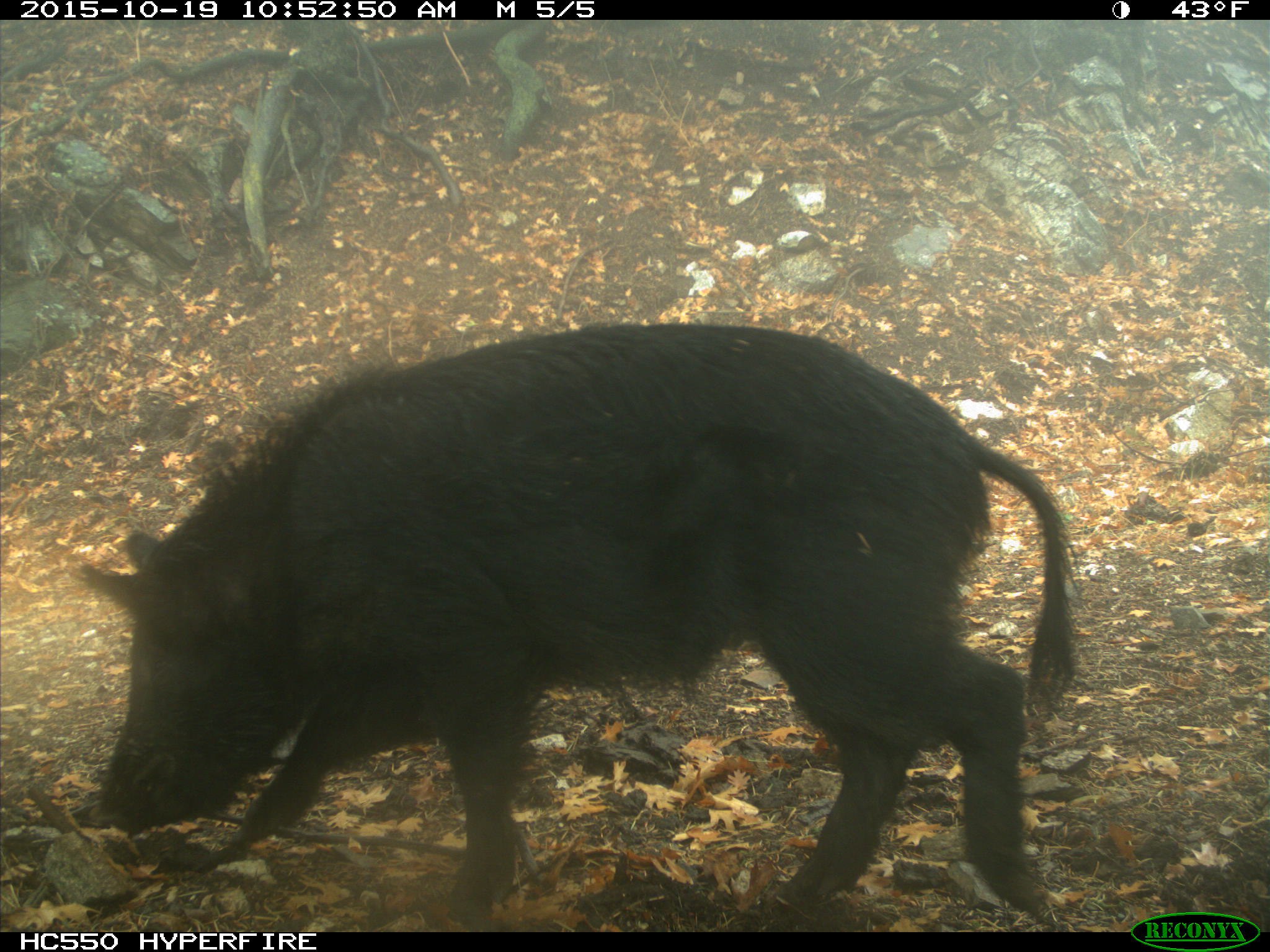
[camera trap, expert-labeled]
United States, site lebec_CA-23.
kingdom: Animalia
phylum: Chordata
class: Mammalia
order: Artiodactyla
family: Suidae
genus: Sus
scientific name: Sus scrofa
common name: wild boar